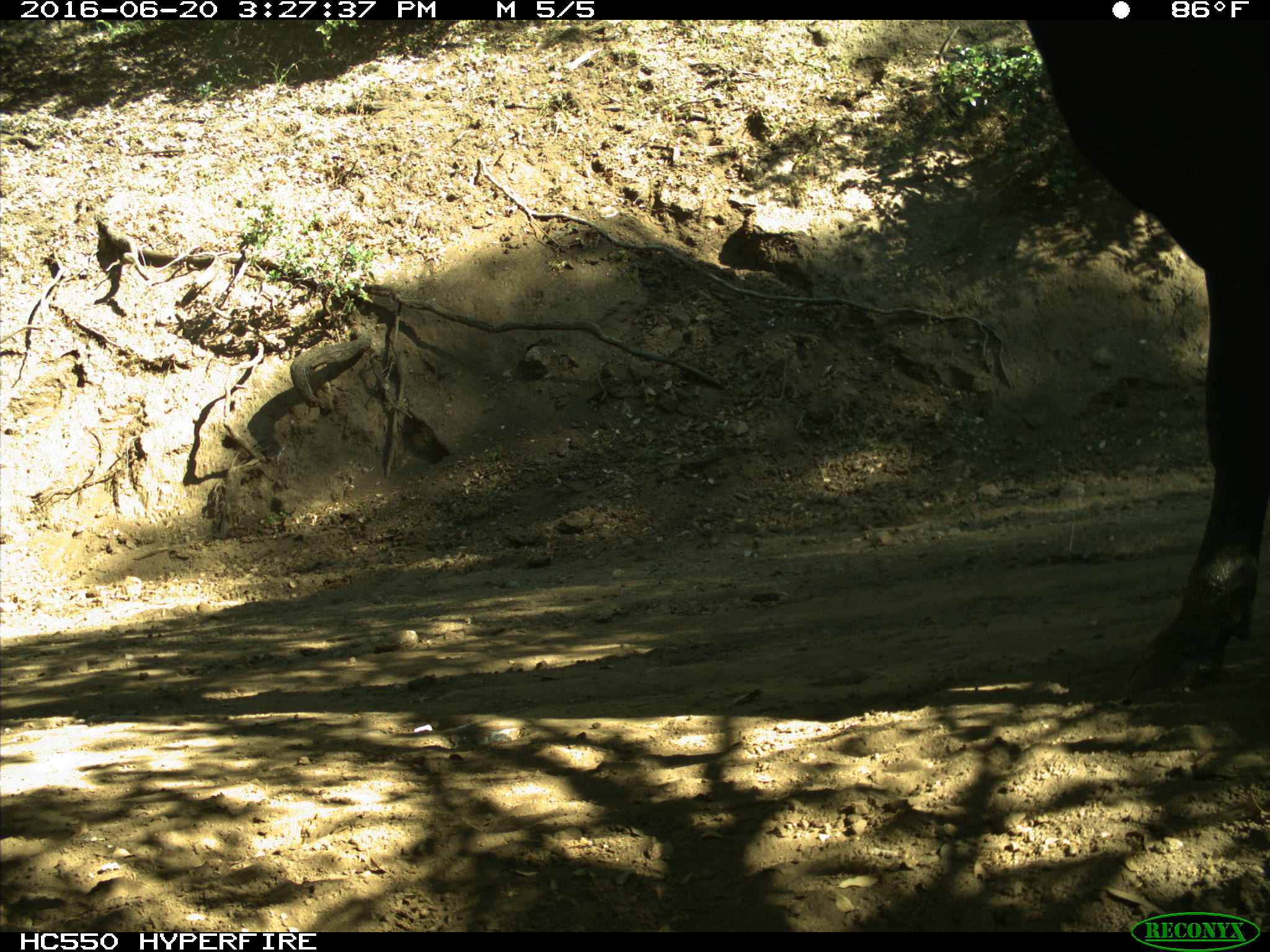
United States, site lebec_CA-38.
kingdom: Animalia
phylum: Chordata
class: Mammalia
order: Artiodactyla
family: Bovidae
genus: Bos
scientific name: Bos taurus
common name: domestic cow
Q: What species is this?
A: Bos taurus (domestic cow).